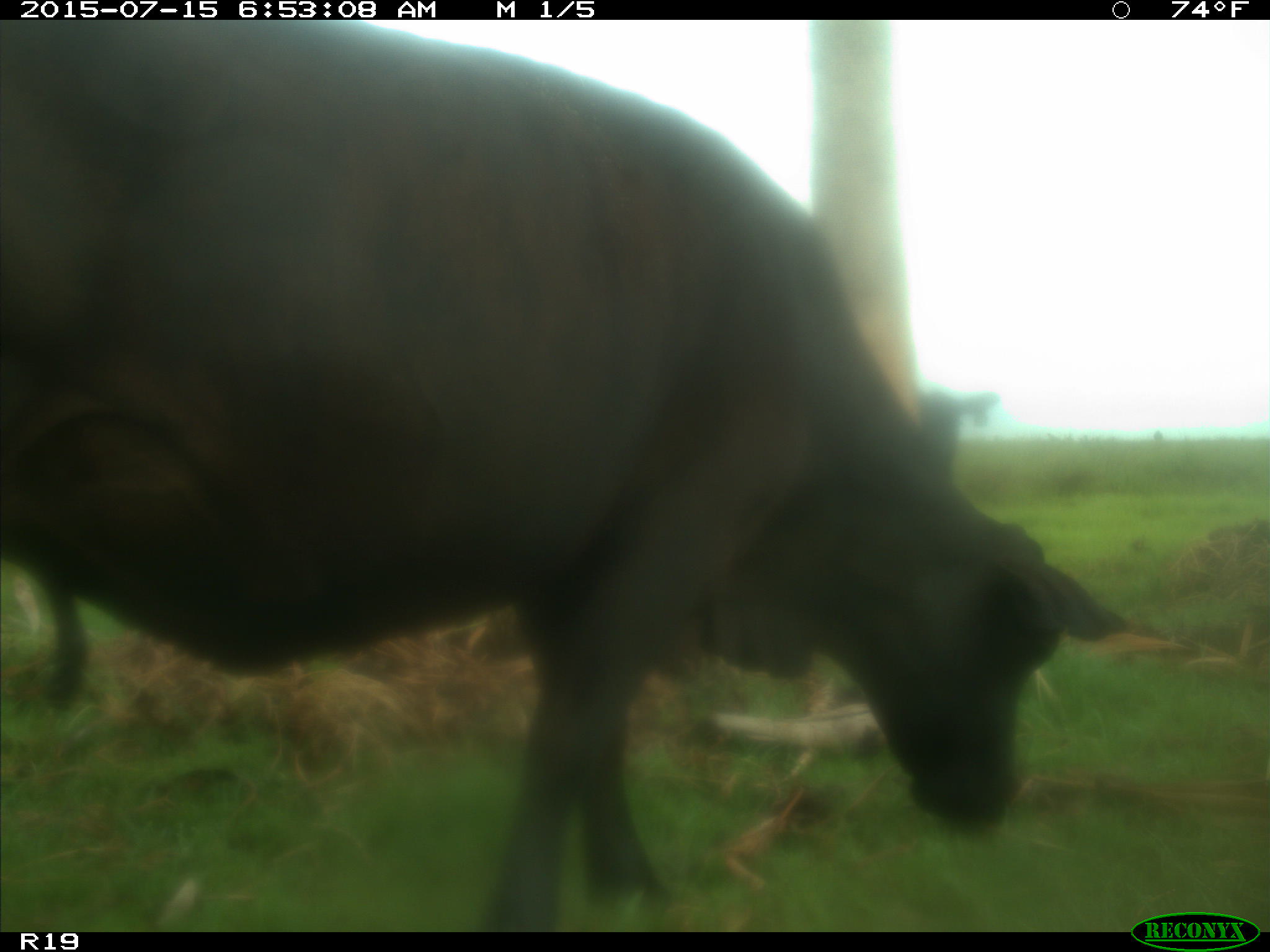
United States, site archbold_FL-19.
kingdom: Animalia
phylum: Chordata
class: Mammalia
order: Artiodactyla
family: Bovidae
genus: Bos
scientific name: Bos taurus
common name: domestic cow